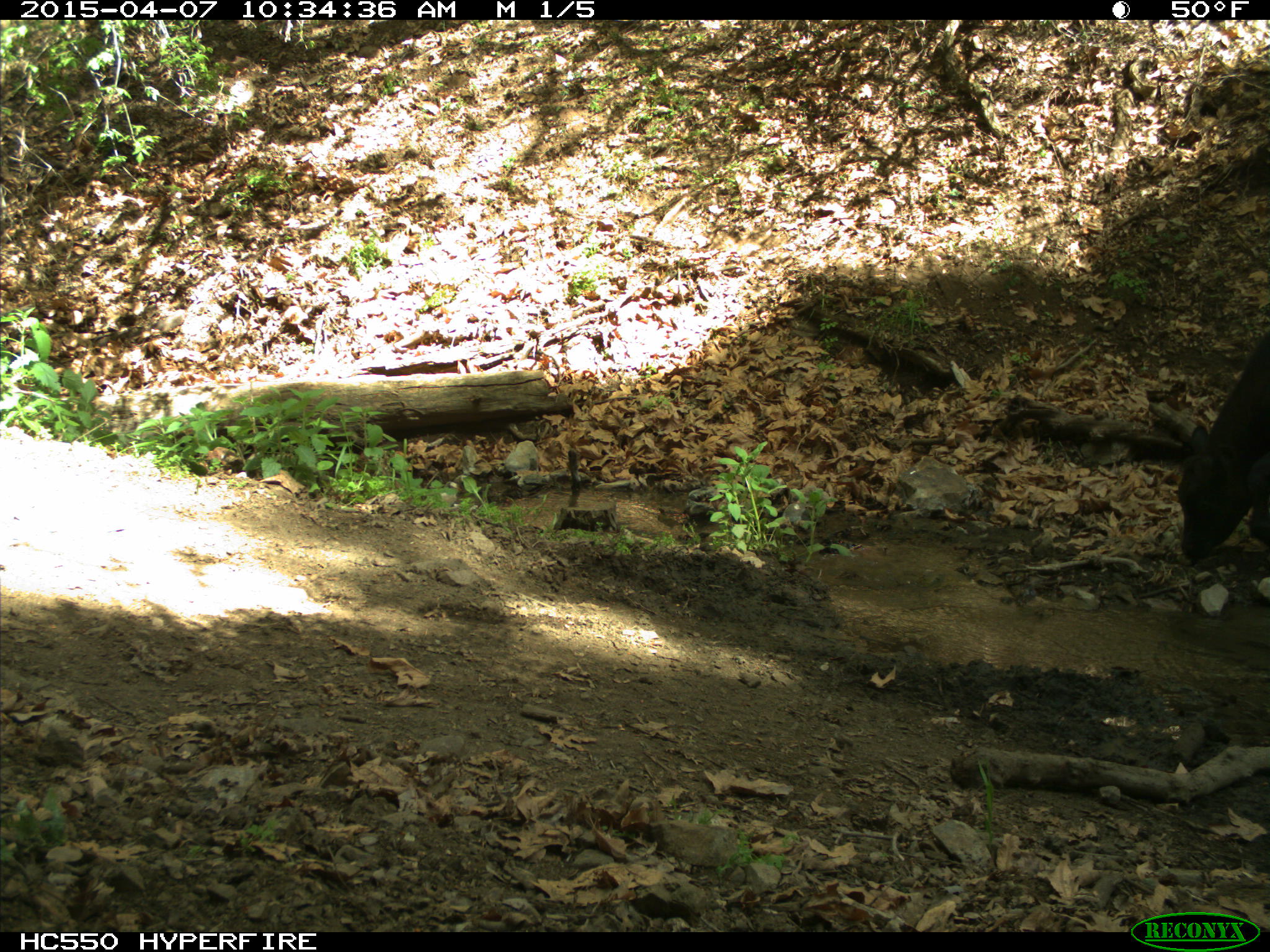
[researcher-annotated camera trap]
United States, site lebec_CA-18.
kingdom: Animalia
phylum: Chordata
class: Mammalia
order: Artiodactyla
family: Bovidae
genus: Bos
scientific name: Bos taurus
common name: domestic cow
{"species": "Bos taurus (domestic cow)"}